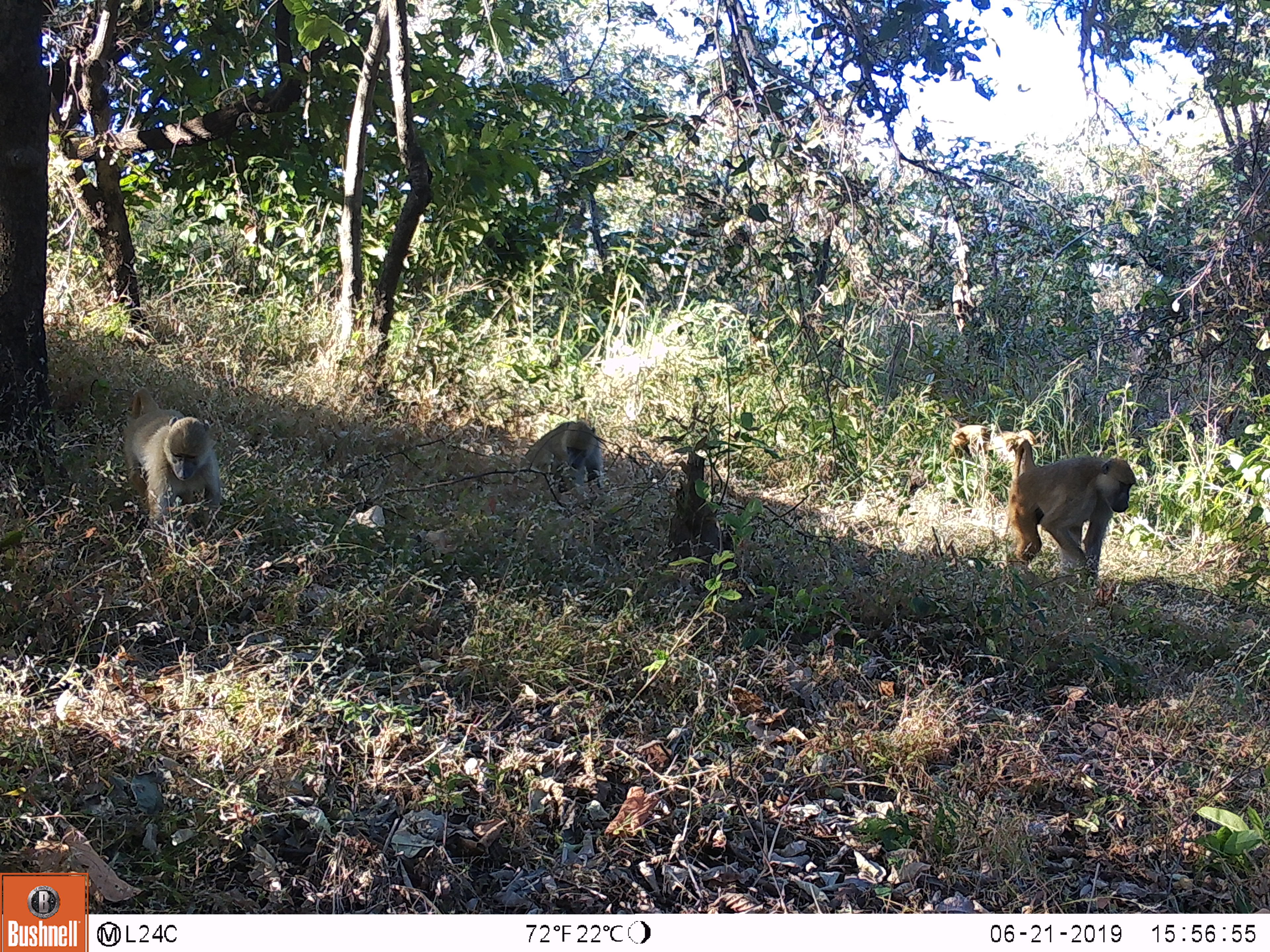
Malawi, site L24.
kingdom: Animalia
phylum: Chordata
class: Mammalia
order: Primates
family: Cercopithecidae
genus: Papio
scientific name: Papio cynocephalus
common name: yellow baboon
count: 4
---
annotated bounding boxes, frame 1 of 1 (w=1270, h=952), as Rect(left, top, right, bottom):
yellow baboon: Rect(1008, 434, 1136, 589); Rect(115, 385, 230, 540); Rect(509, 407, 609, 496); Rect(948, 416, 1036, 472)